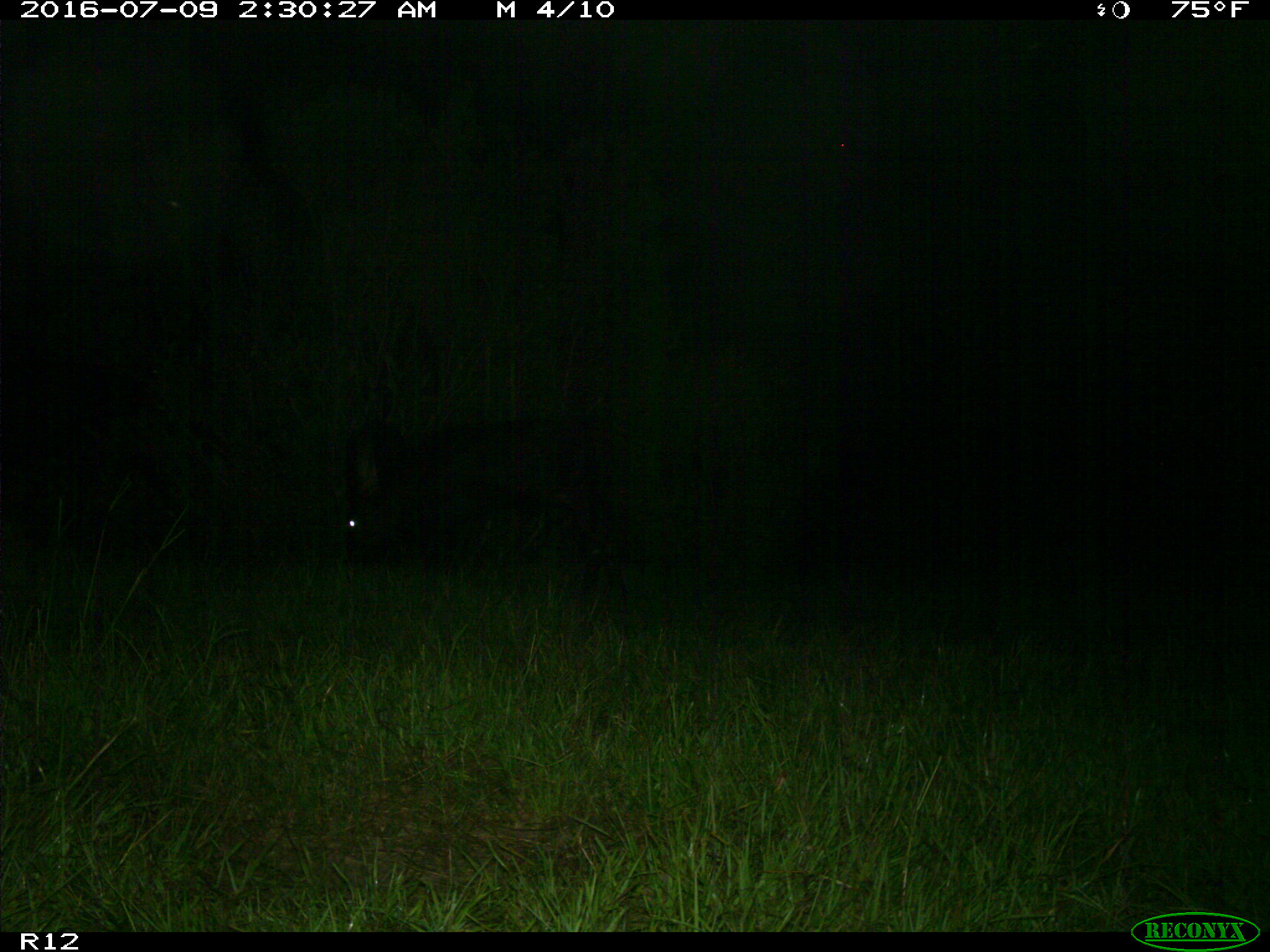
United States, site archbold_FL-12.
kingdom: Animalia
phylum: Chordata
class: Mammalia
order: Artiodactyla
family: Bovidae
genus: Bos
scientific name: Bos taurus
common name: domestic cow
Bos taurus (domestic cow).